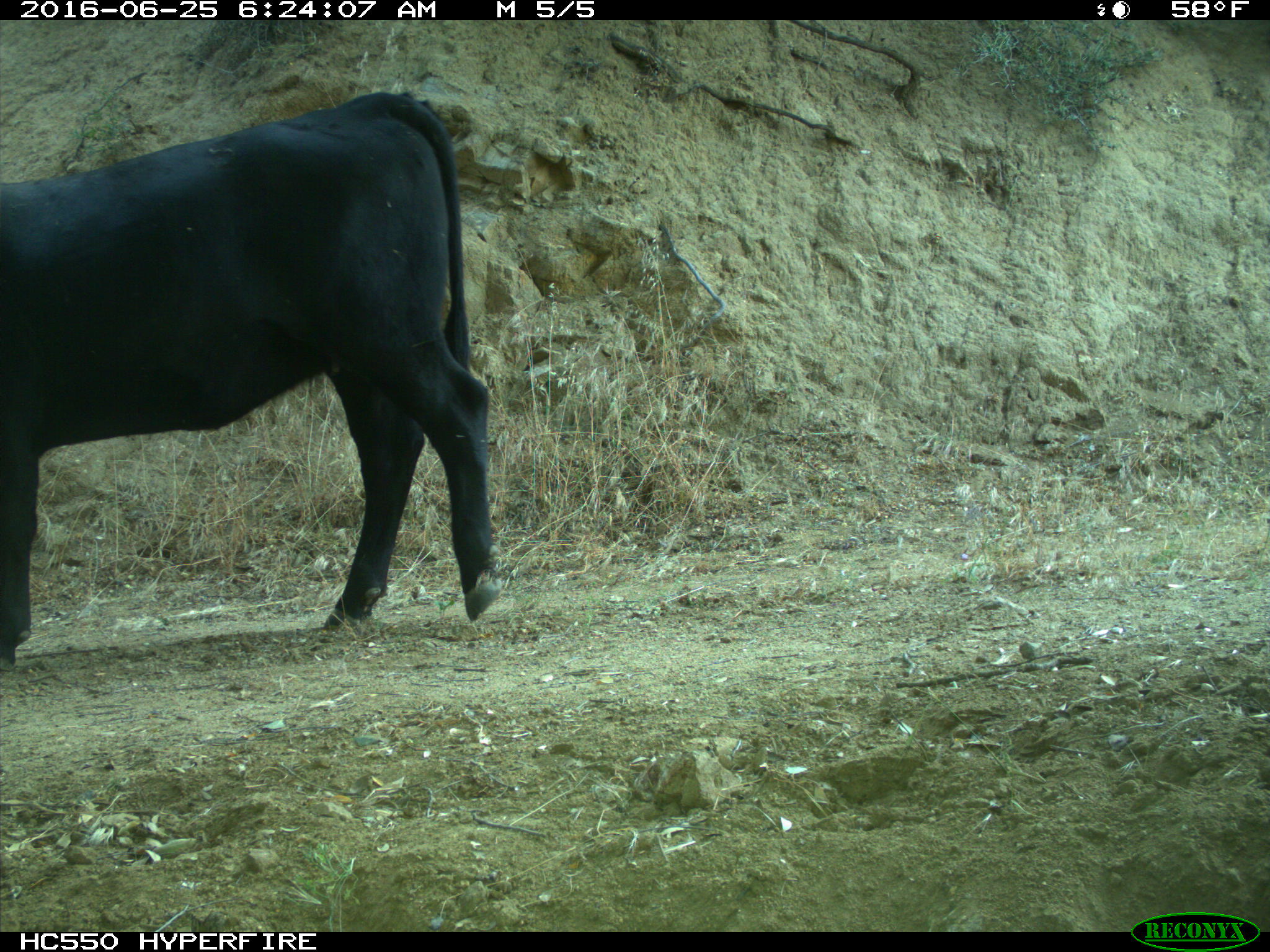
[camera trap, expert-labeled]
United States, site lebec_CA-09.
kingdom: Animalia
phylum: Chordata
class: Mammalia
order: Artiodactyla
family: Bovidae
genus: Bos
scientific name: Bos taurus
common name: domestic cow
Bos taurus (domestic cow).